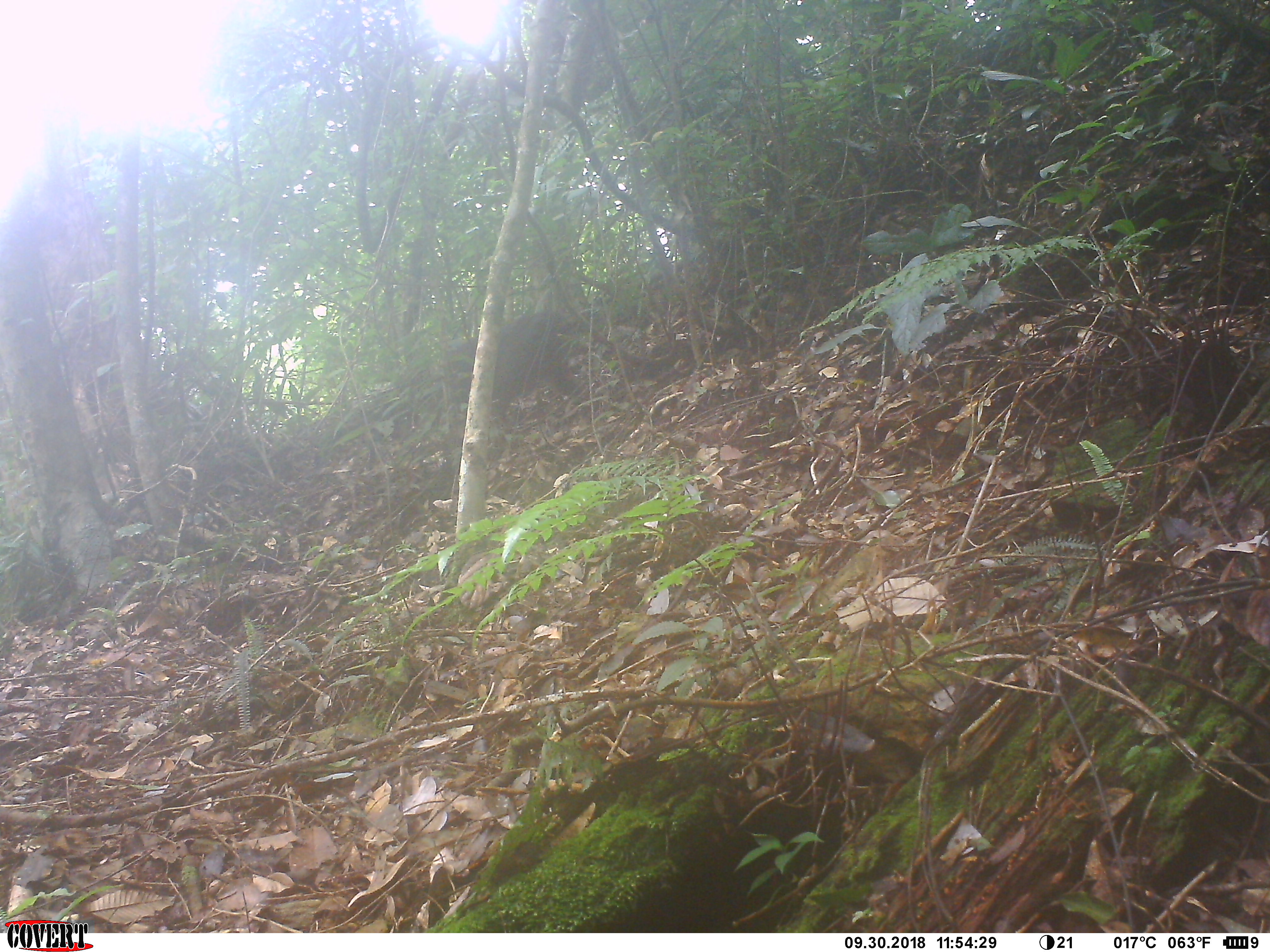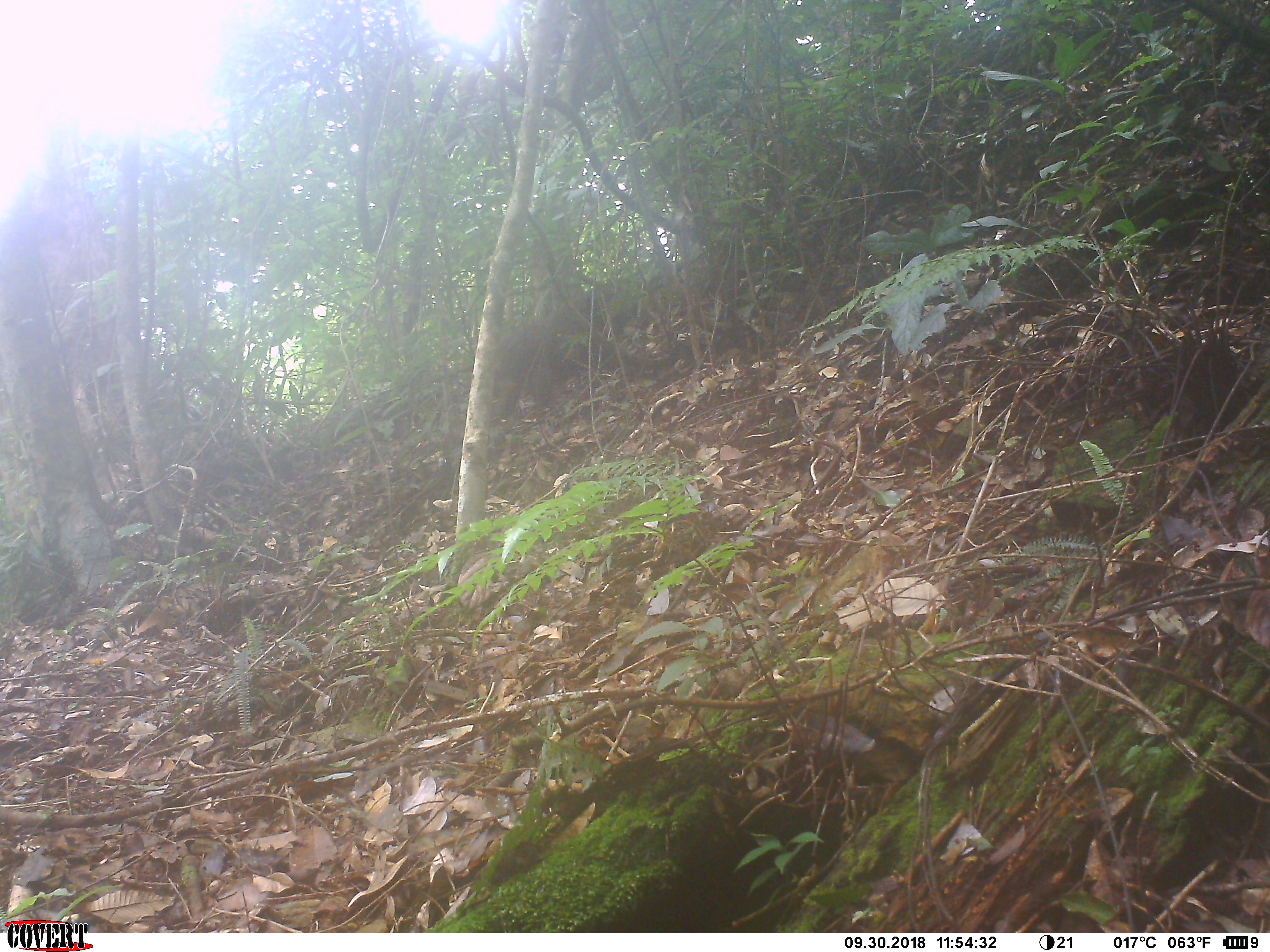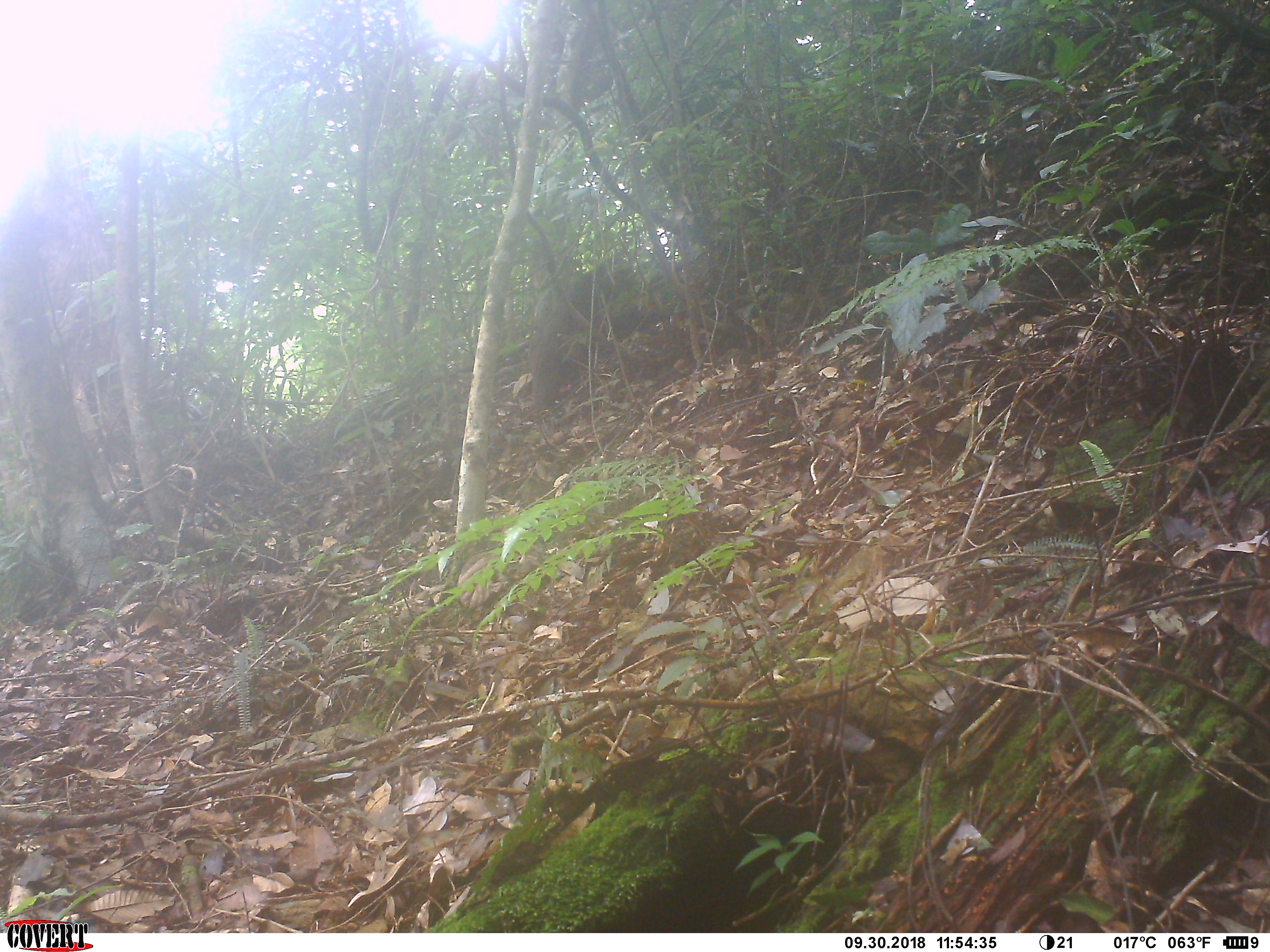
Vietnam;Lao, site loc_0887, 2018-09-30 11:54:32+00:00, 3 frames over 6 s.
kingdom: Animalia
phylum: Chordata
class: Mammalia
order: Primates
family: Cercopithecidae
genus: Macaca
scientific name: Macaca arctoides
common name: stump-tailed macaque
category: stump tailed macaque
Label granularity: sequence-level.